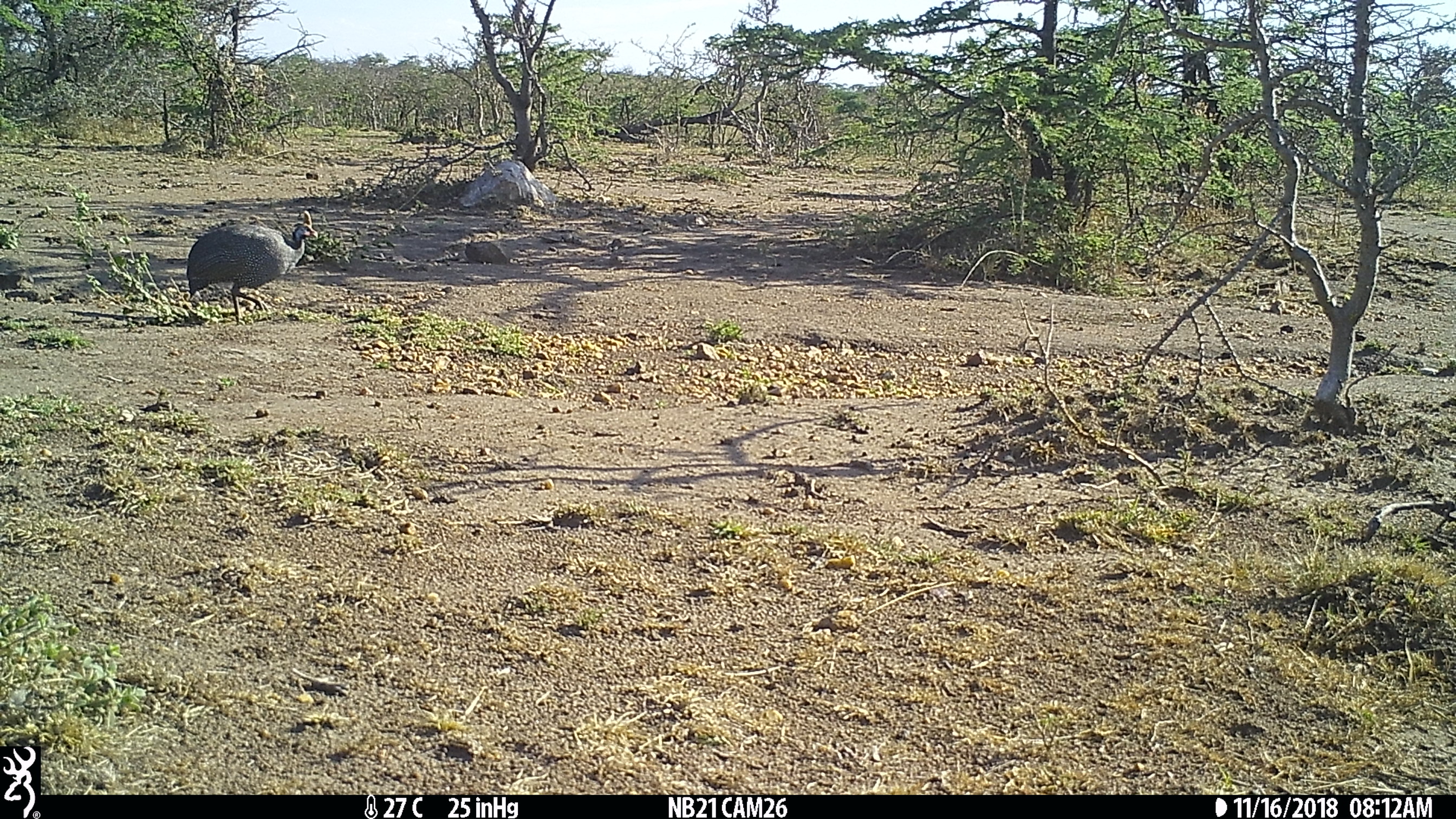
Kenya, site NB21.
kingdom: Animalia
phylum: Chordata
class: Aves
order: Galliformes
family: Numididae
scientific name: Numididae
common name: guineafowl